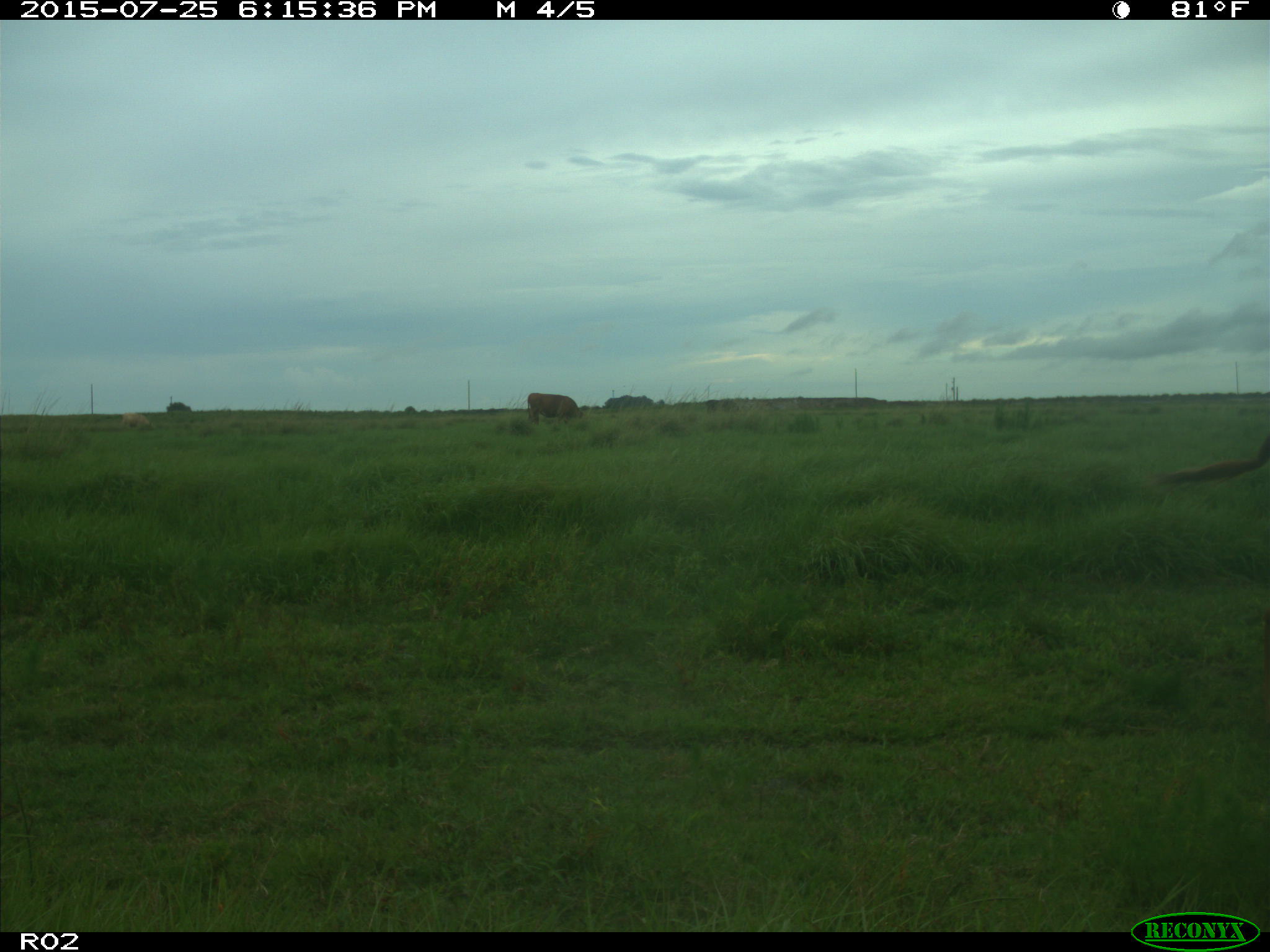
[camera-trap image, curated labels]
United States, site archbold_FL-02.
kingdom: Animalia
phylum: Chordata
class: Mammalia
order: Artiodactyla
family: Bovidae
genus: Bos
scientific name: Bos taurus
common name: domestic cow